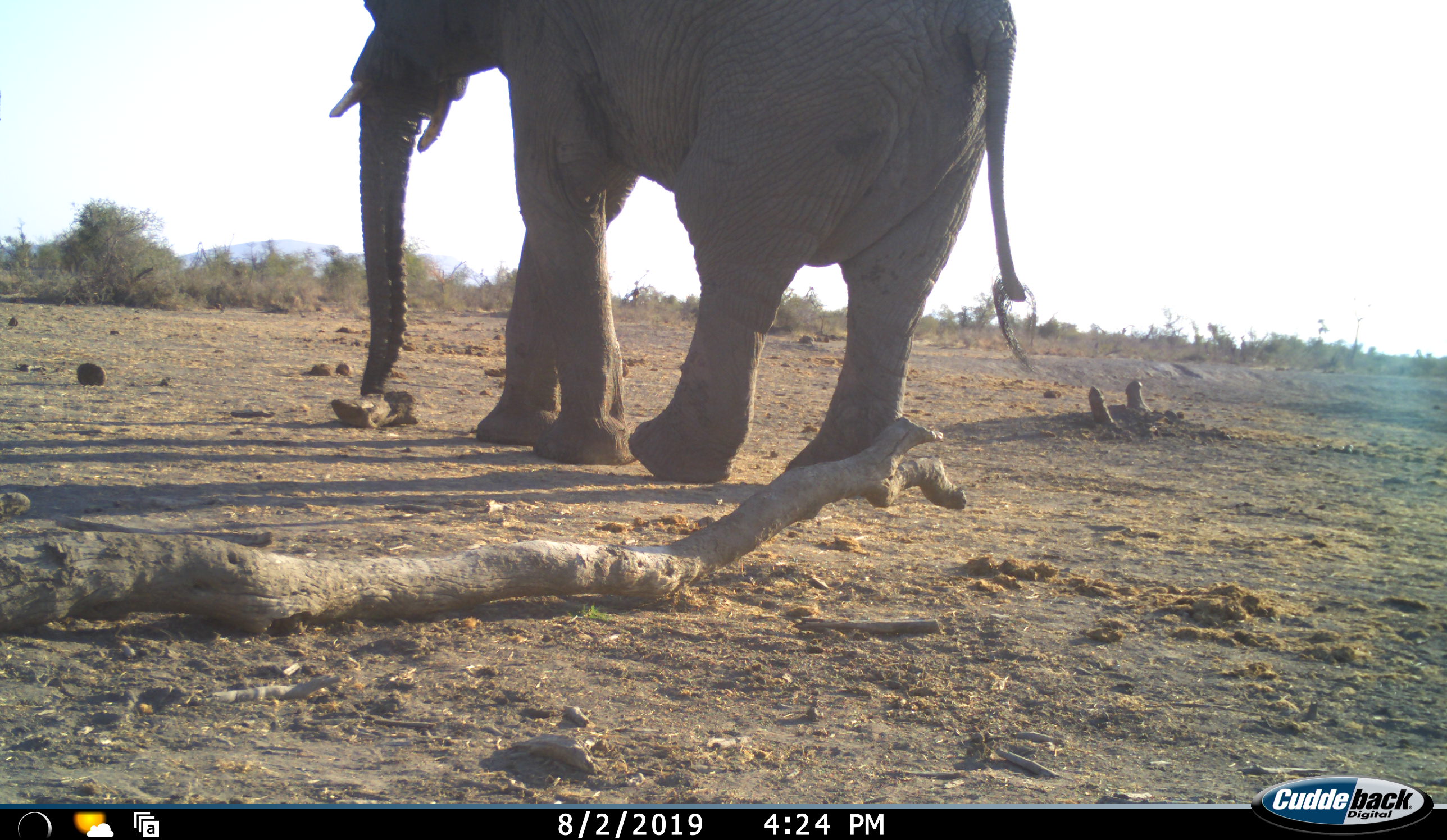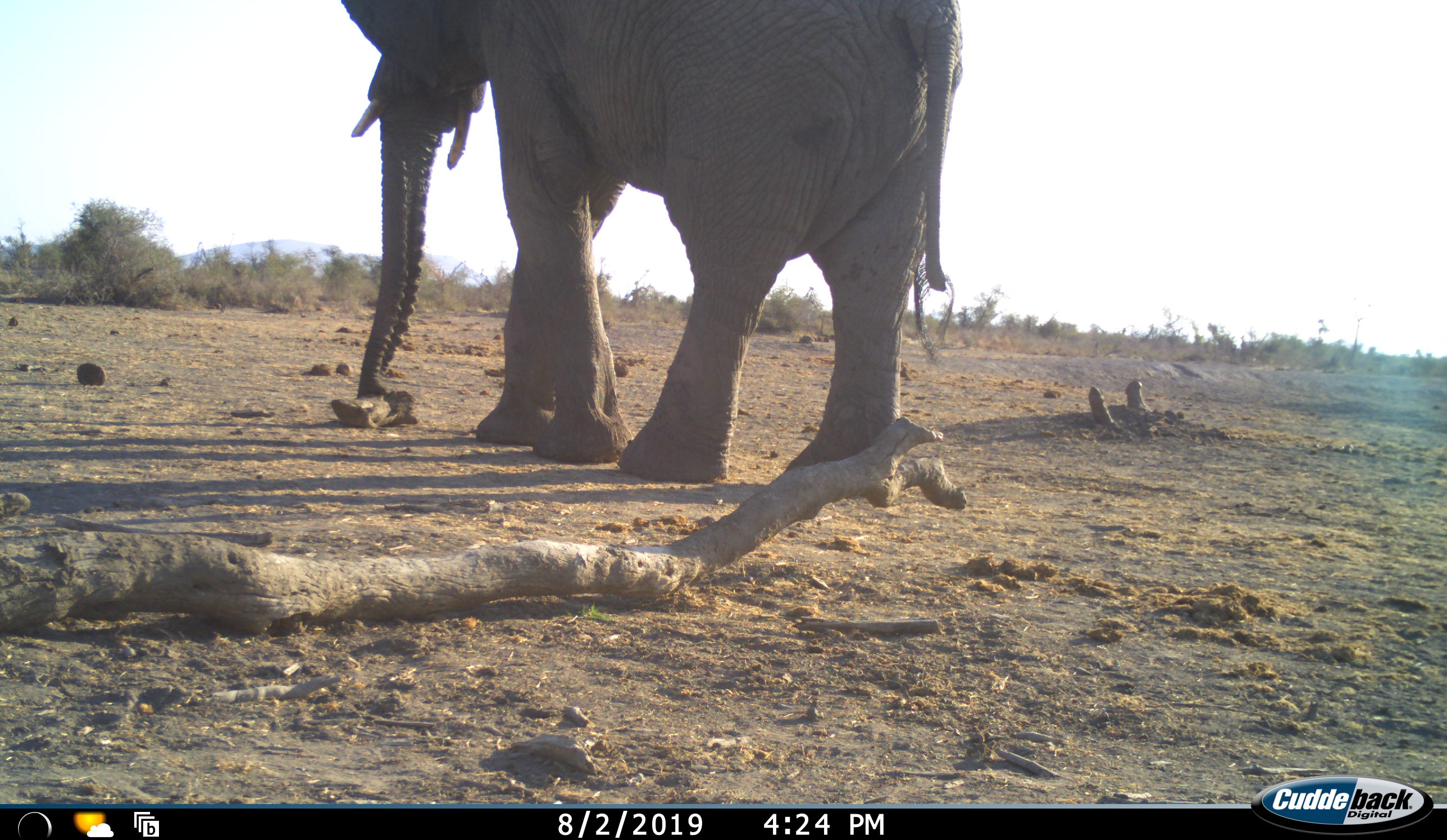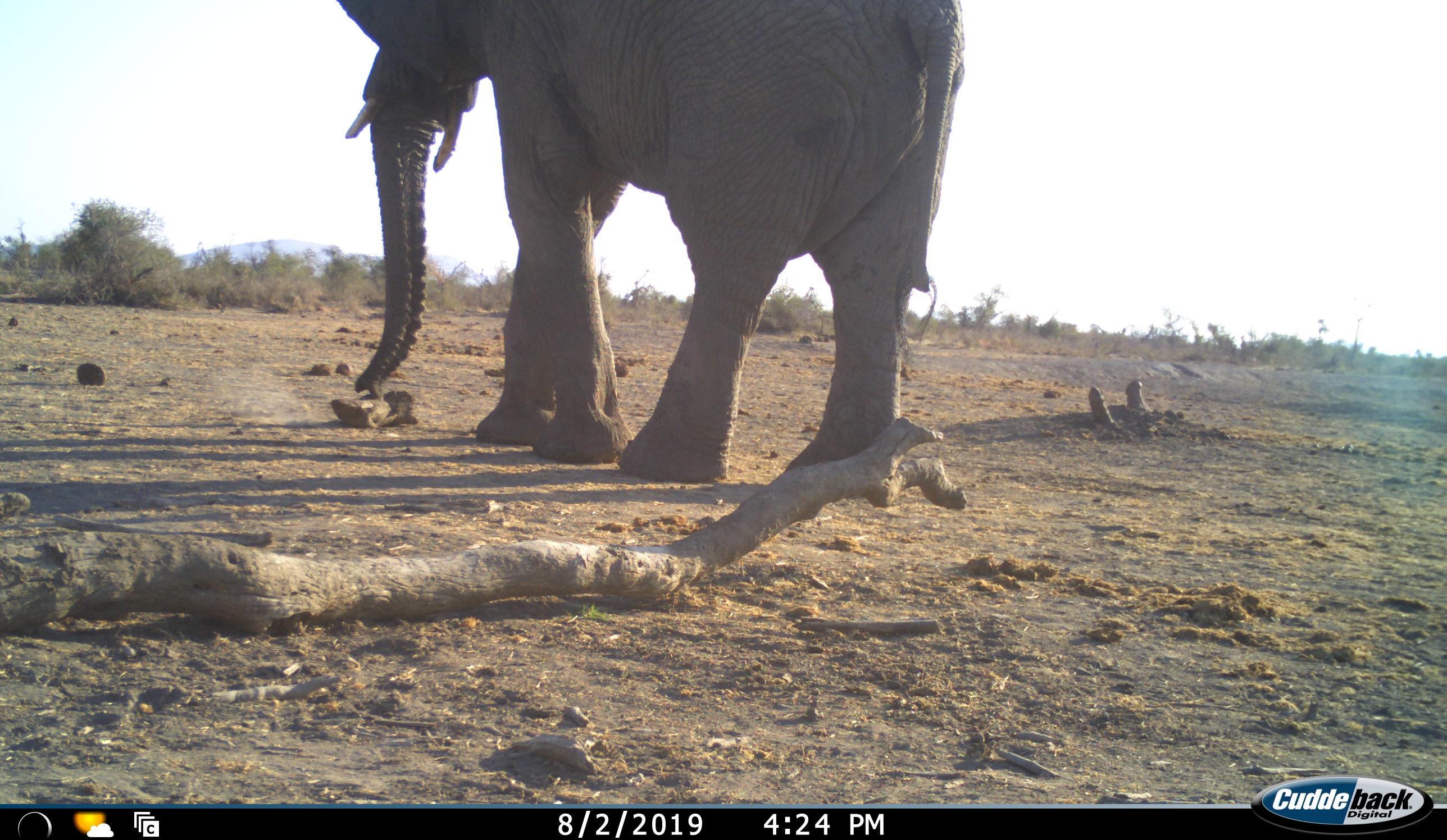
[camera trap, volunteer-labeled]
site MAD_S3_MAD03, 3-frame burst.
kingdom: Animalia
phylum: Chordata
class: Mammalia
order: Proboscidea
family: Elephantidae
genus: Loxodonta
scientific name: Loxodonta africana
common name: african bush elephant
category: elephant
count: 1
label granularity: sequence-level